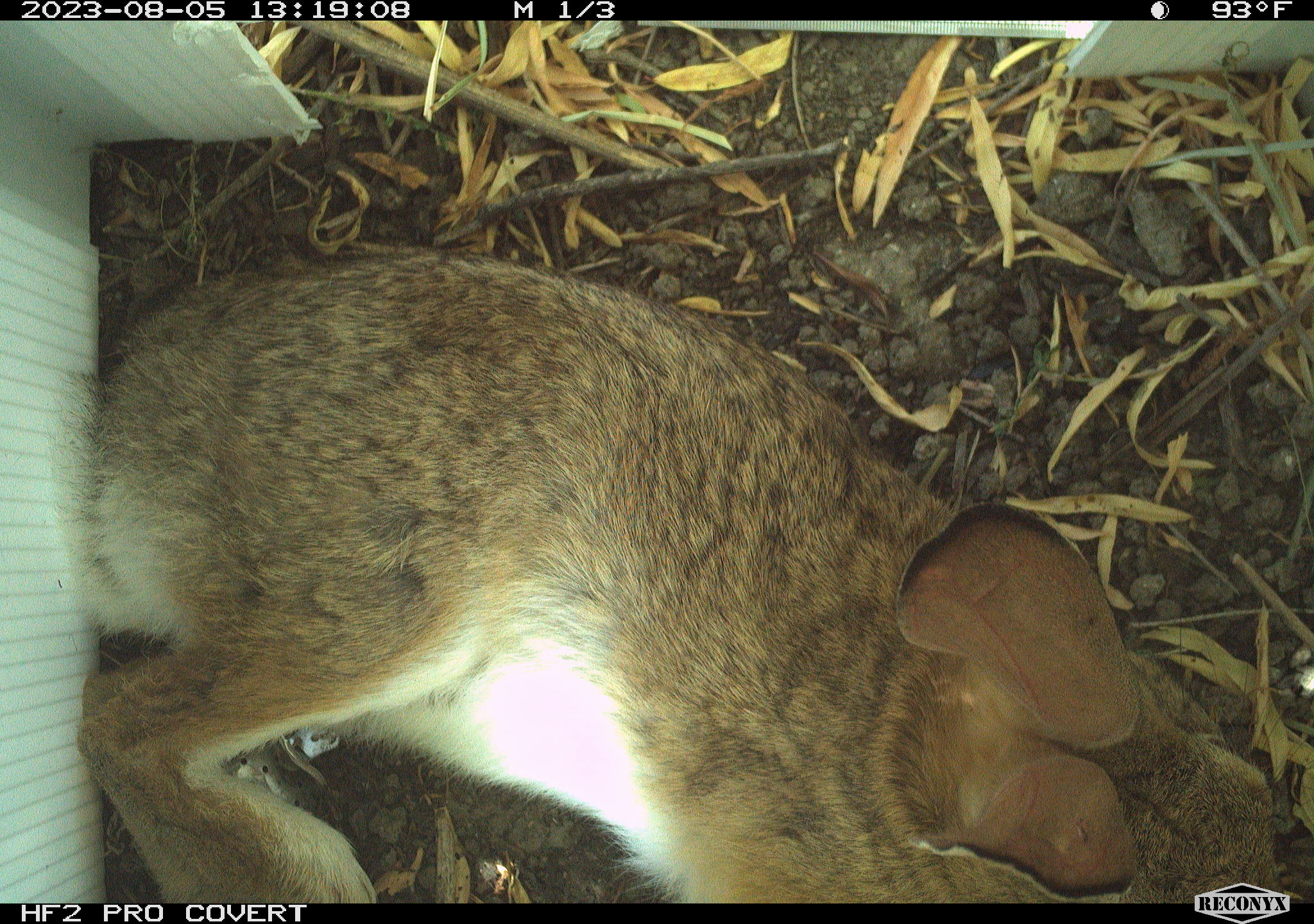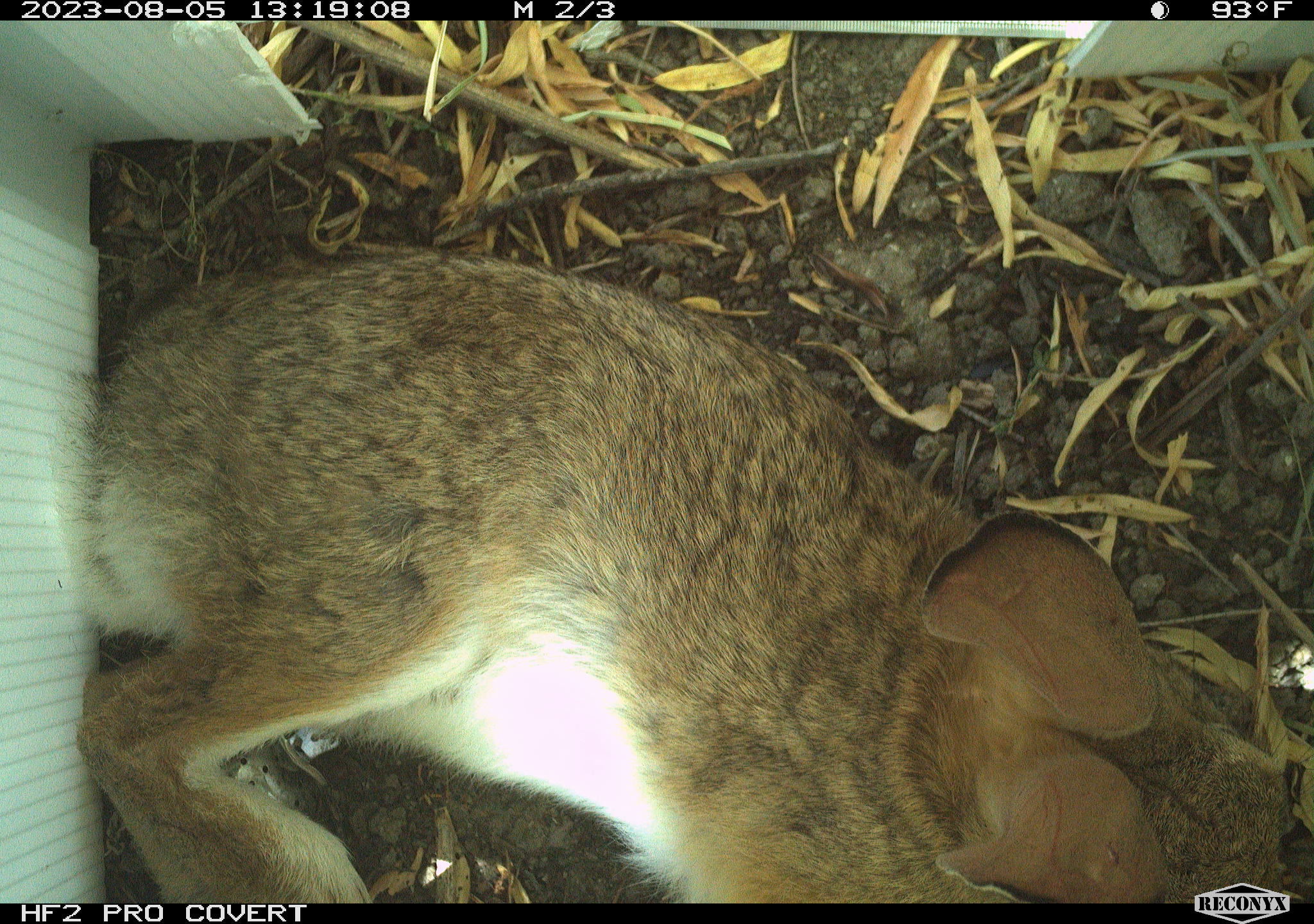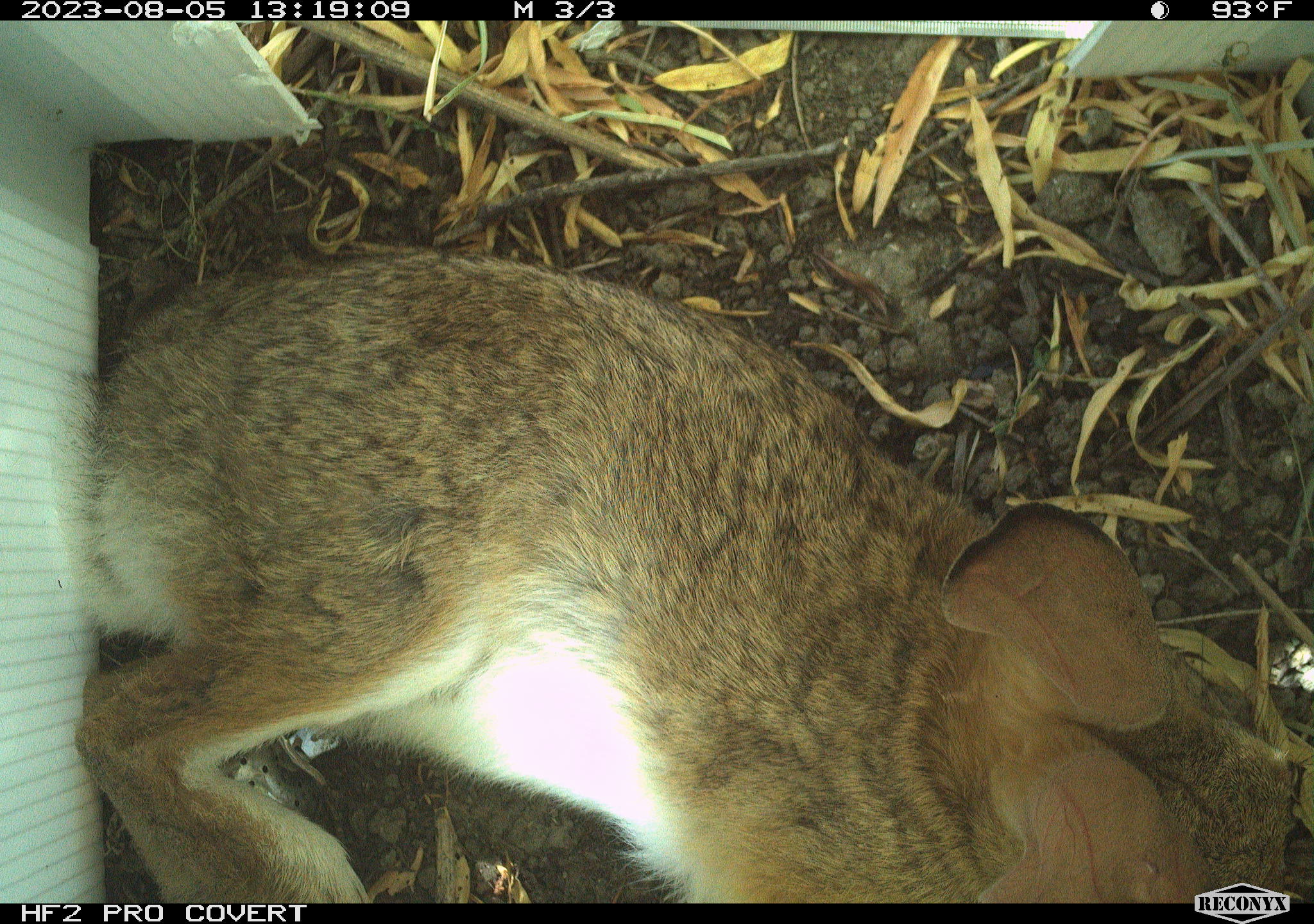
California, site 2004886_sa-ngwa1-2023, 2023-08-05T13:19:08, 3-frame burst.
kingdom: Animalia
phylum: Chordata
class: Mammalia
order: Lagomorpha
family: Leporidae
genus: Sylvilagus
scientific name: Sylvilagus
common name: cottontail rabbits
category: sylvilagus species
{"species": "sylvilagus species (cottontail rabbits) (Sylvilagus)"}